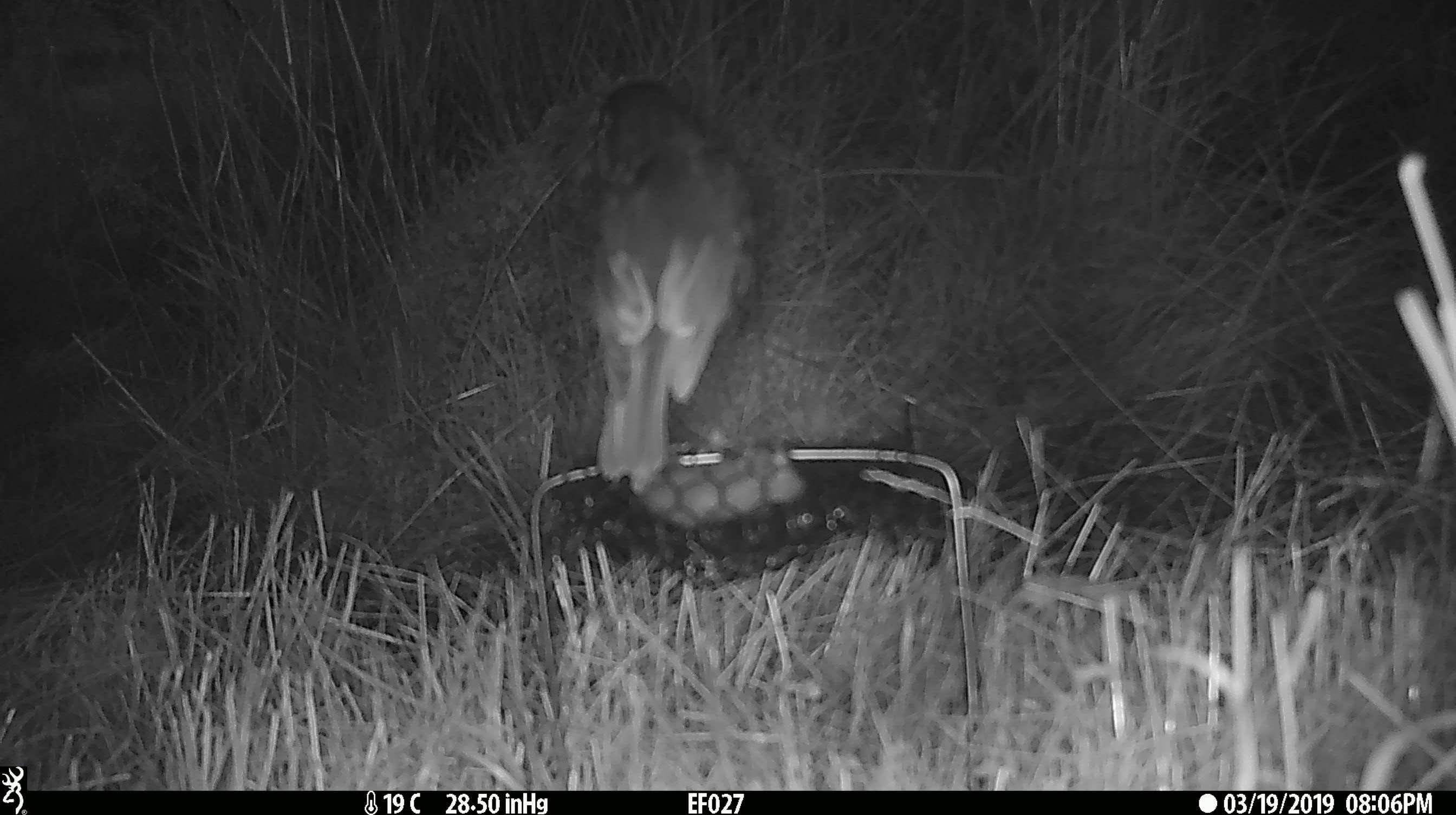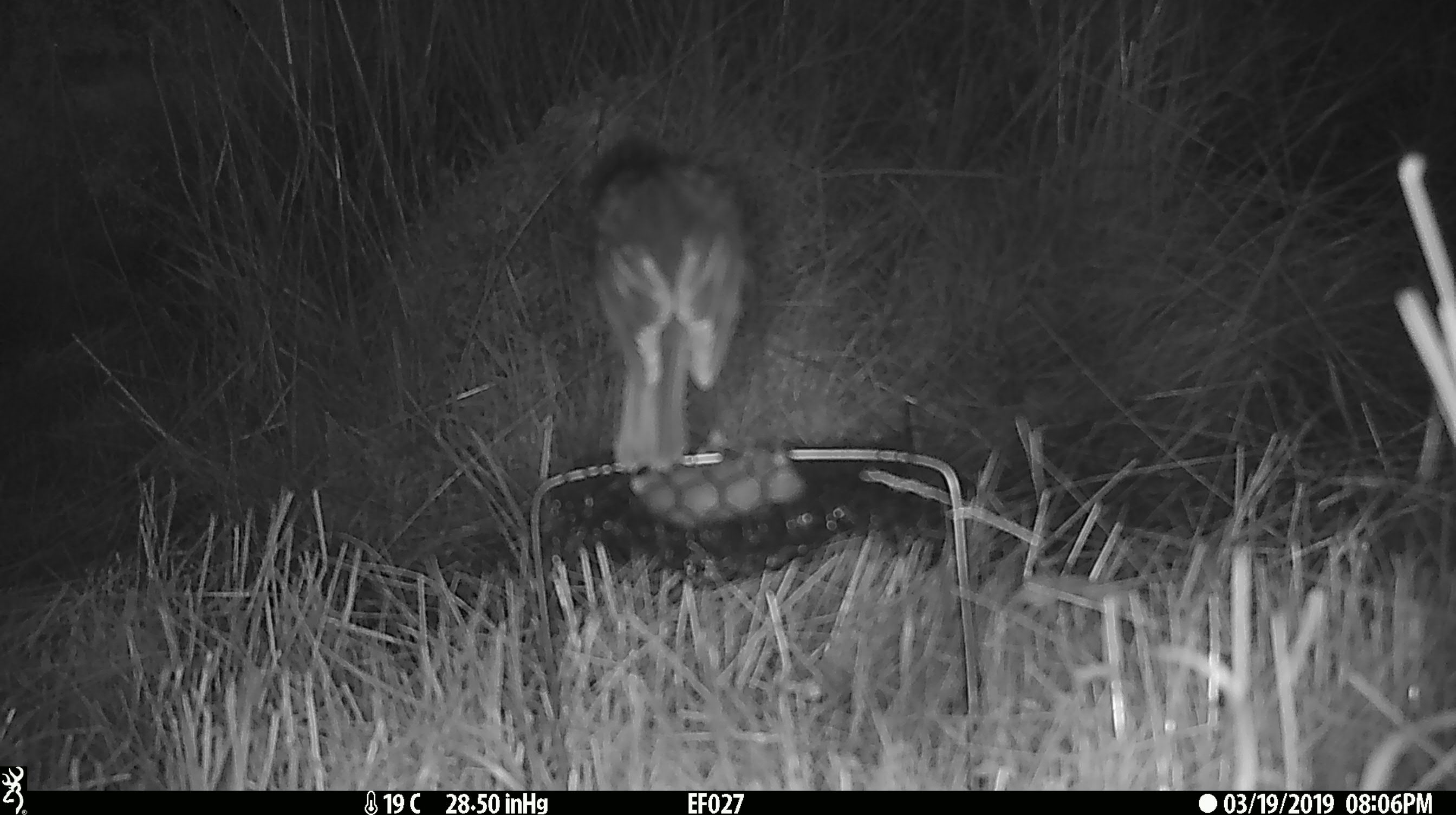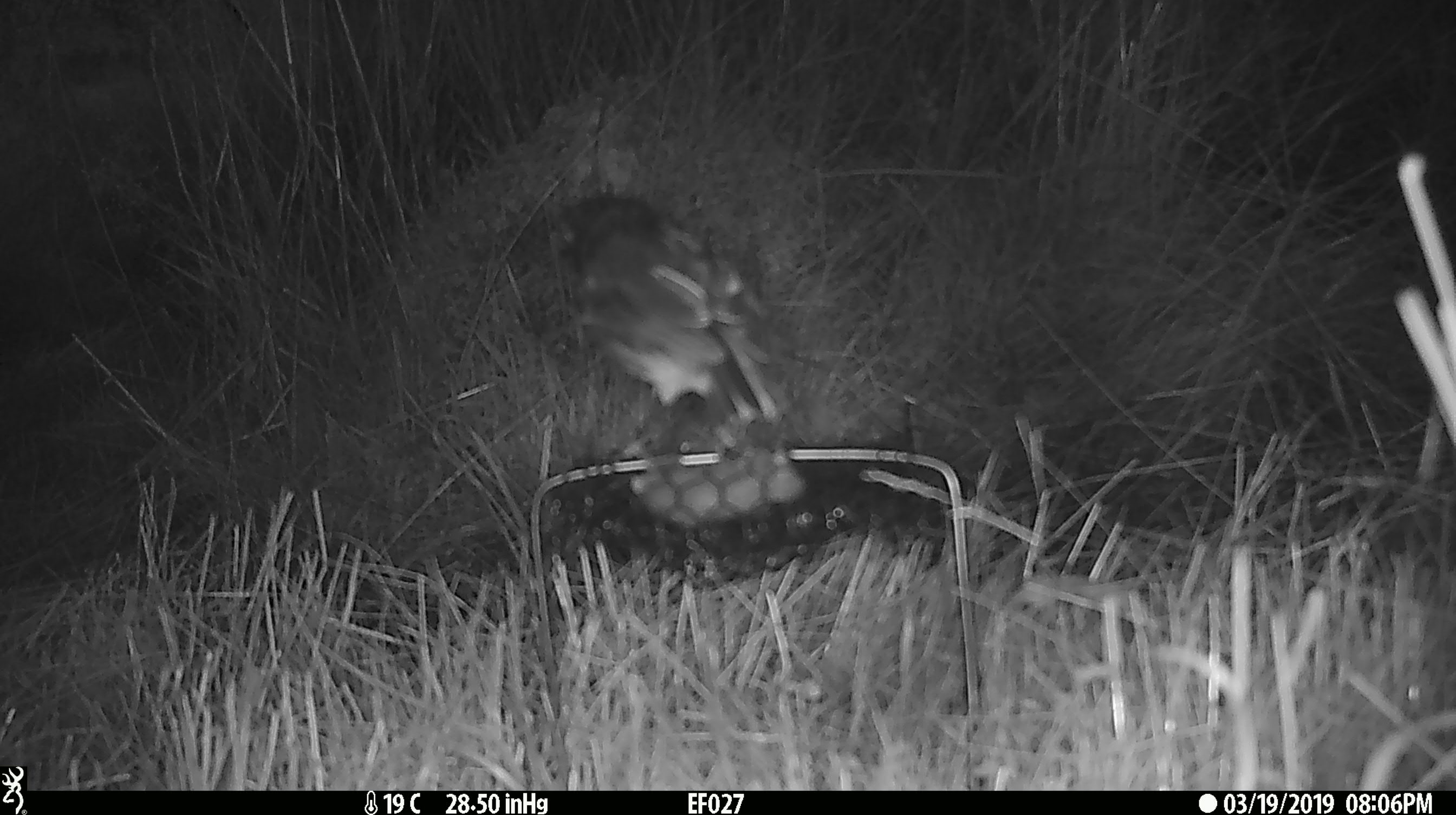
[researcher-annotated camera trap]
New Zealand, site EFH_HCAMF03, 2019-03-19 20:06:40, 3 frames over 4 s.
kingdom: Animalia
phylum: Chordata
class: Aves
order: Passeriformes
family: Petroicidae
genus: Petroica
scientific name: Petroica australis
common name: new zealand robin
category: robin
Robin (new zealand robin) (Petroica australis).